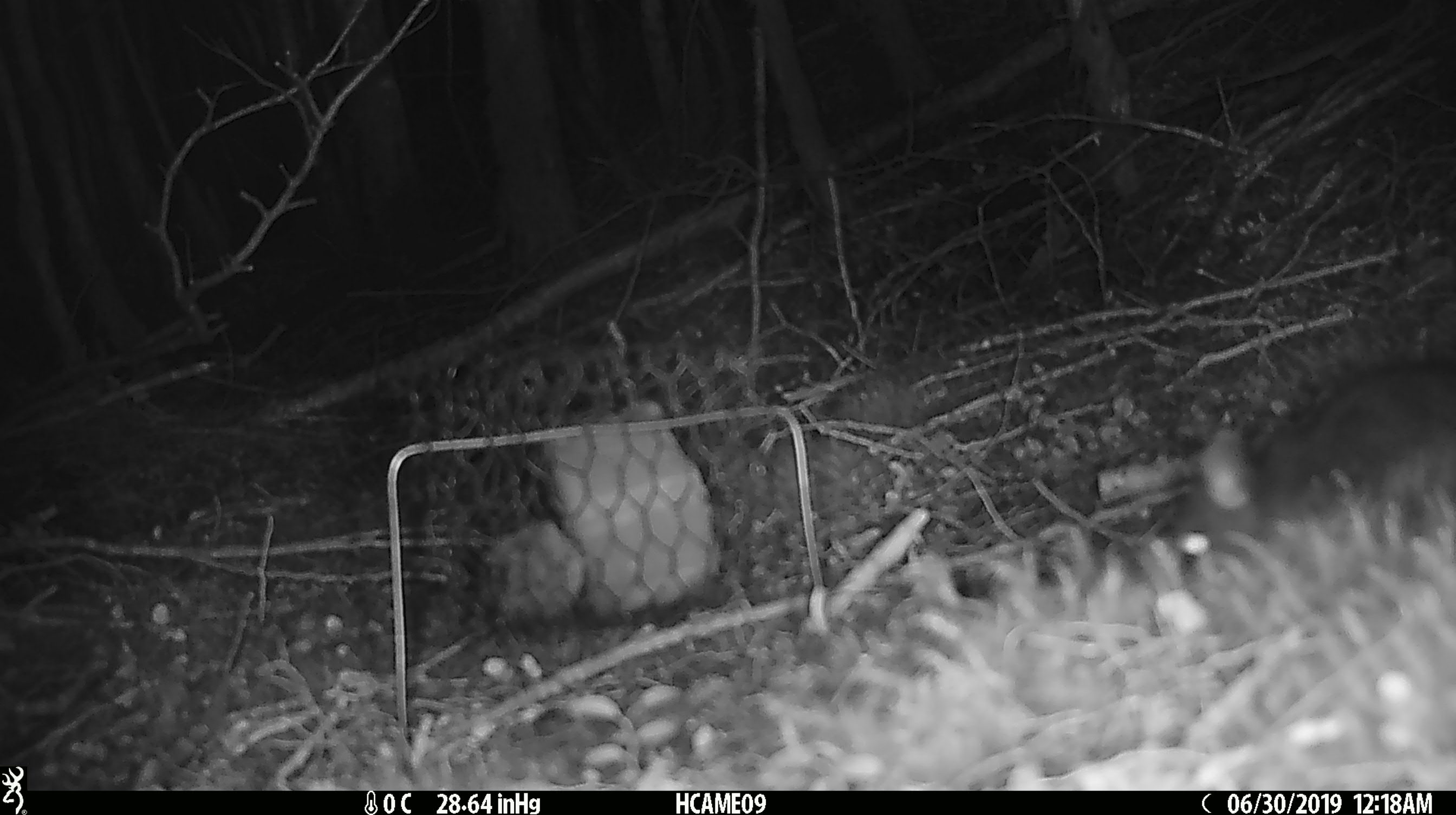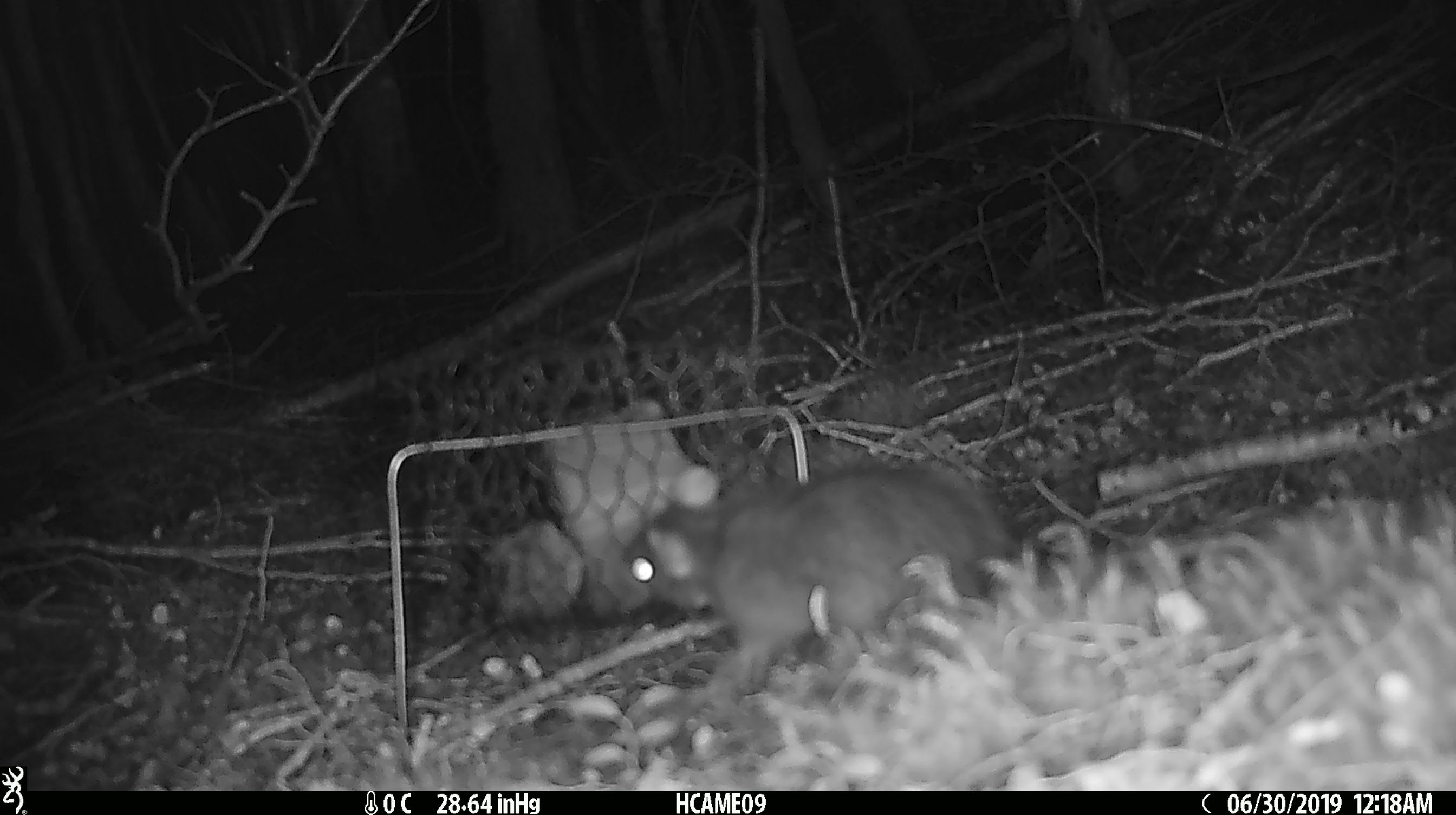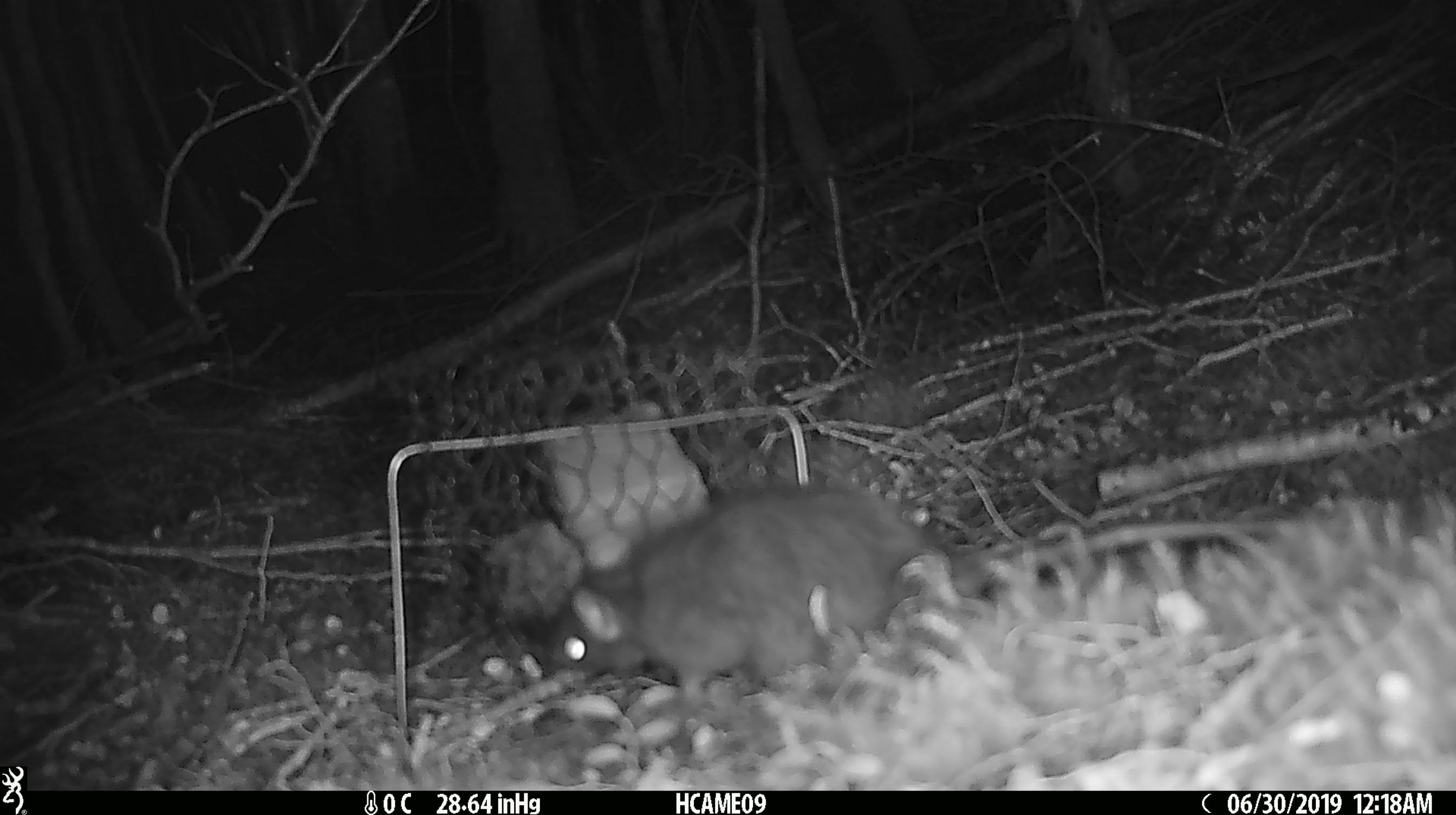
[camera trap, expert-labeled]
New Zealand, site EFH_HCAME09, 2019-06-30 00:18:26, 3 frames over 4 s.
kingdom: Animalia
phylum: Chordata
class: Mammalia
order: Rodentia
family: Muridae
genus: Rattus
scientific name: Rattus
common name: rat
Rat (Rattus).